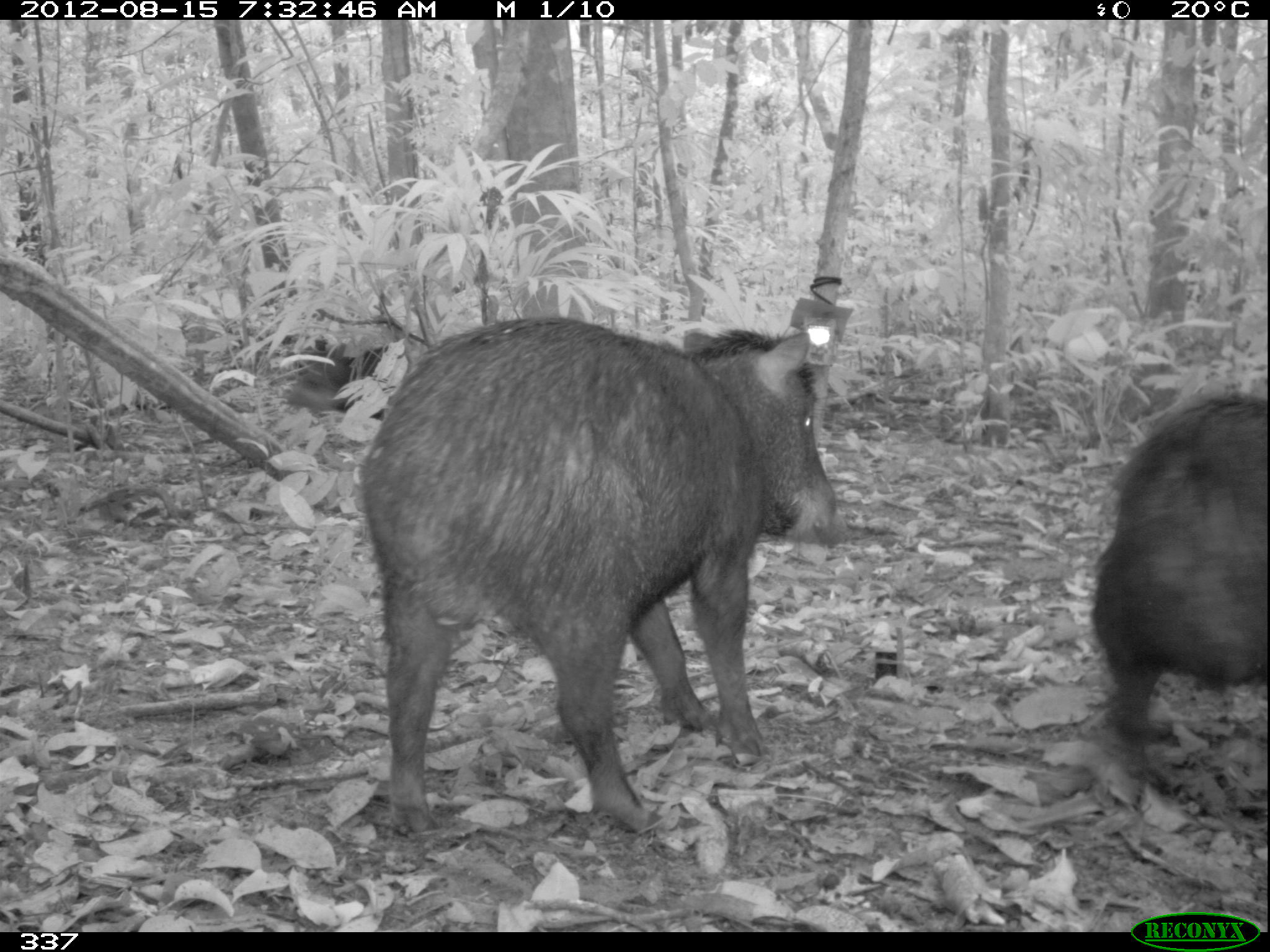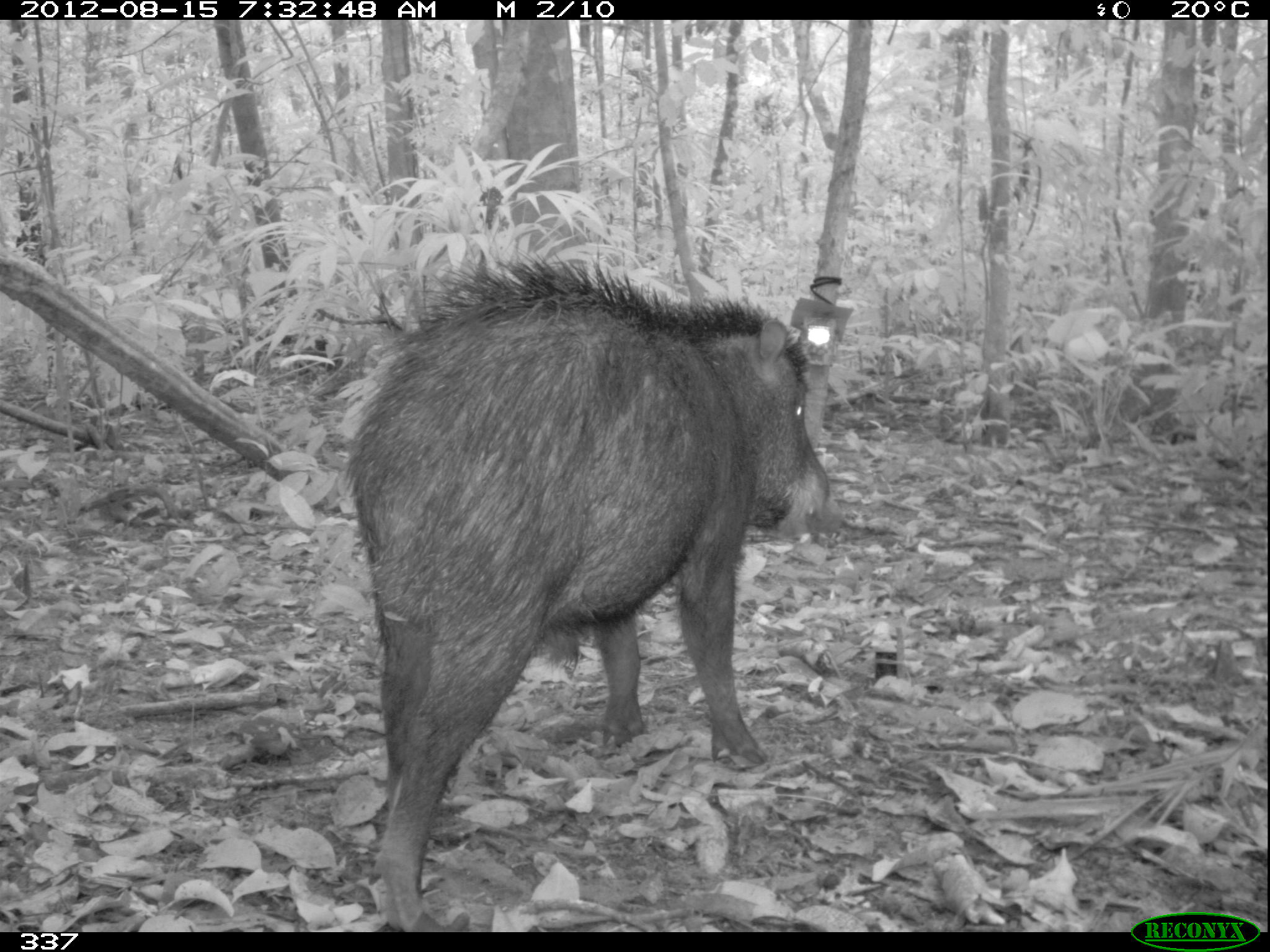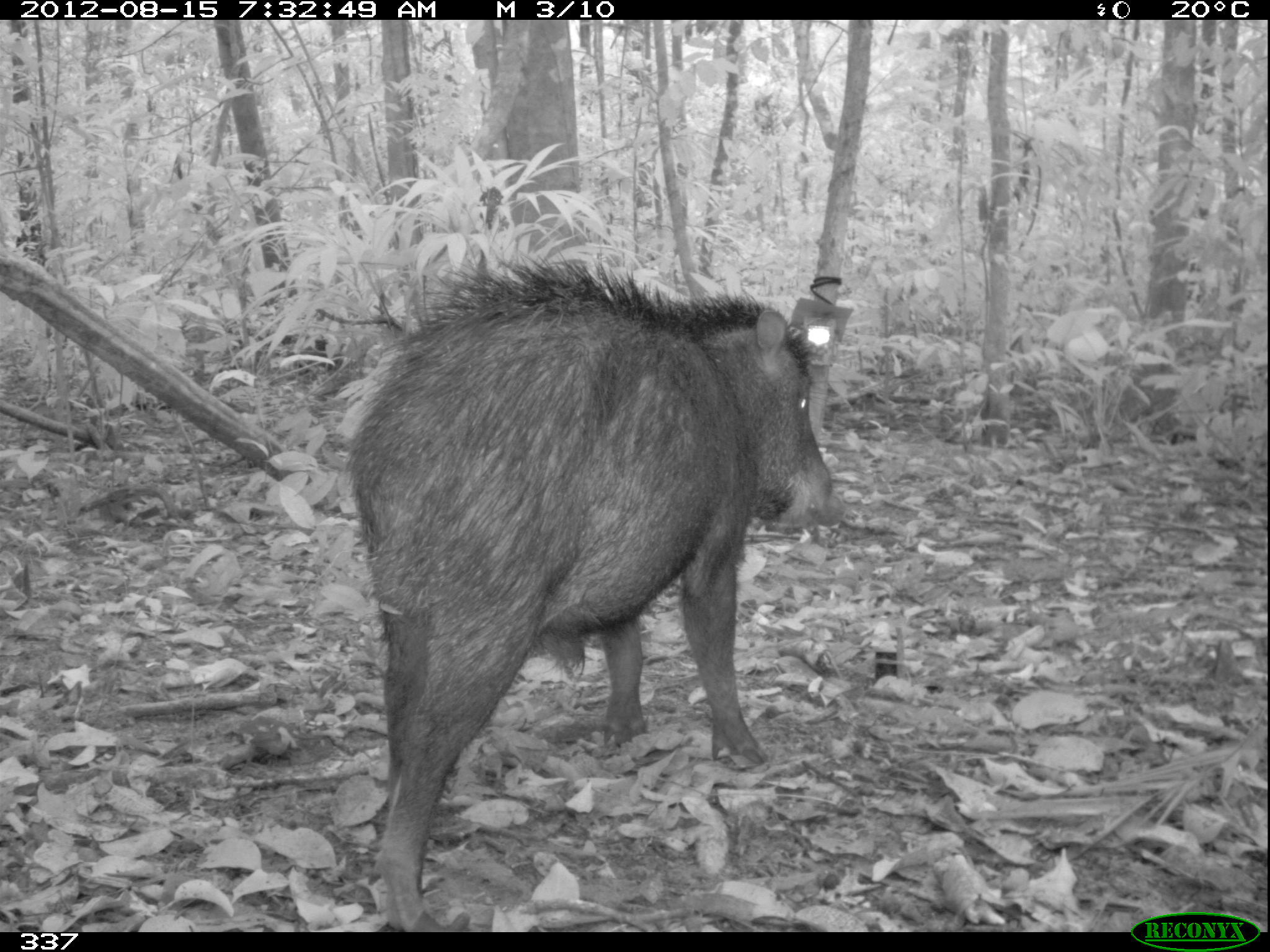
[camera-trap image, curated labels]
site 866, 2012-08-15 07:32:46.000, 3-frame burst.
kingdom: Animalia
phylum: Chordata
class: Mammalia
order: Artiodactyla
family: Tayassuidae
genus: Tayassu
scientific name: Tayassu pecari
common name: white-lipped peccary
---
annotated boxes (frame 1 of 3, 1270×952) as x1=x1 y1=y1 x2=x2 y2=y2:
tayassu pecari: x1=358 y1=314 x2=847 y2=834; x1=1089 y1=395 x2=1268 y2=739; x1=281 y1=338 x2=391 y2=420